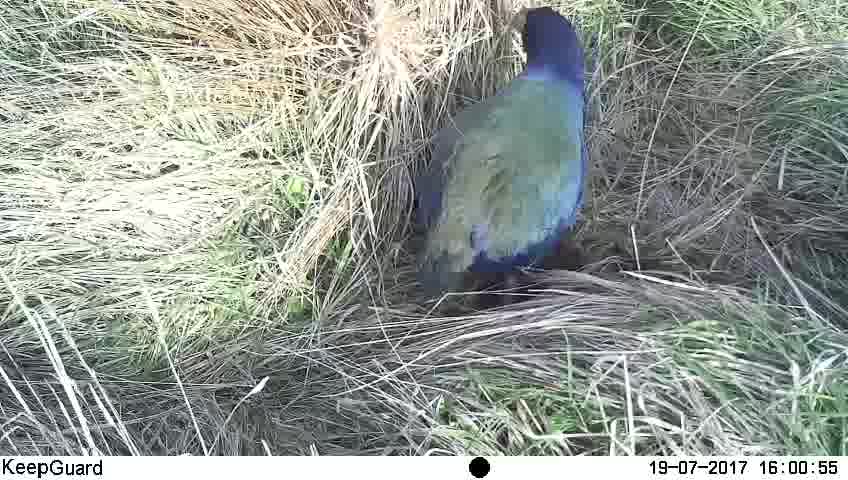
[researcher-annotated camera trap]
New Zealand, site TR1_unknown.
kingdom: Animalia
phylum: Chordata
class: Aves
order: Gruiformes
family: Rallidae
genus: Porphyrio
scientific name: Porphyrio mantelli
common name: takahe